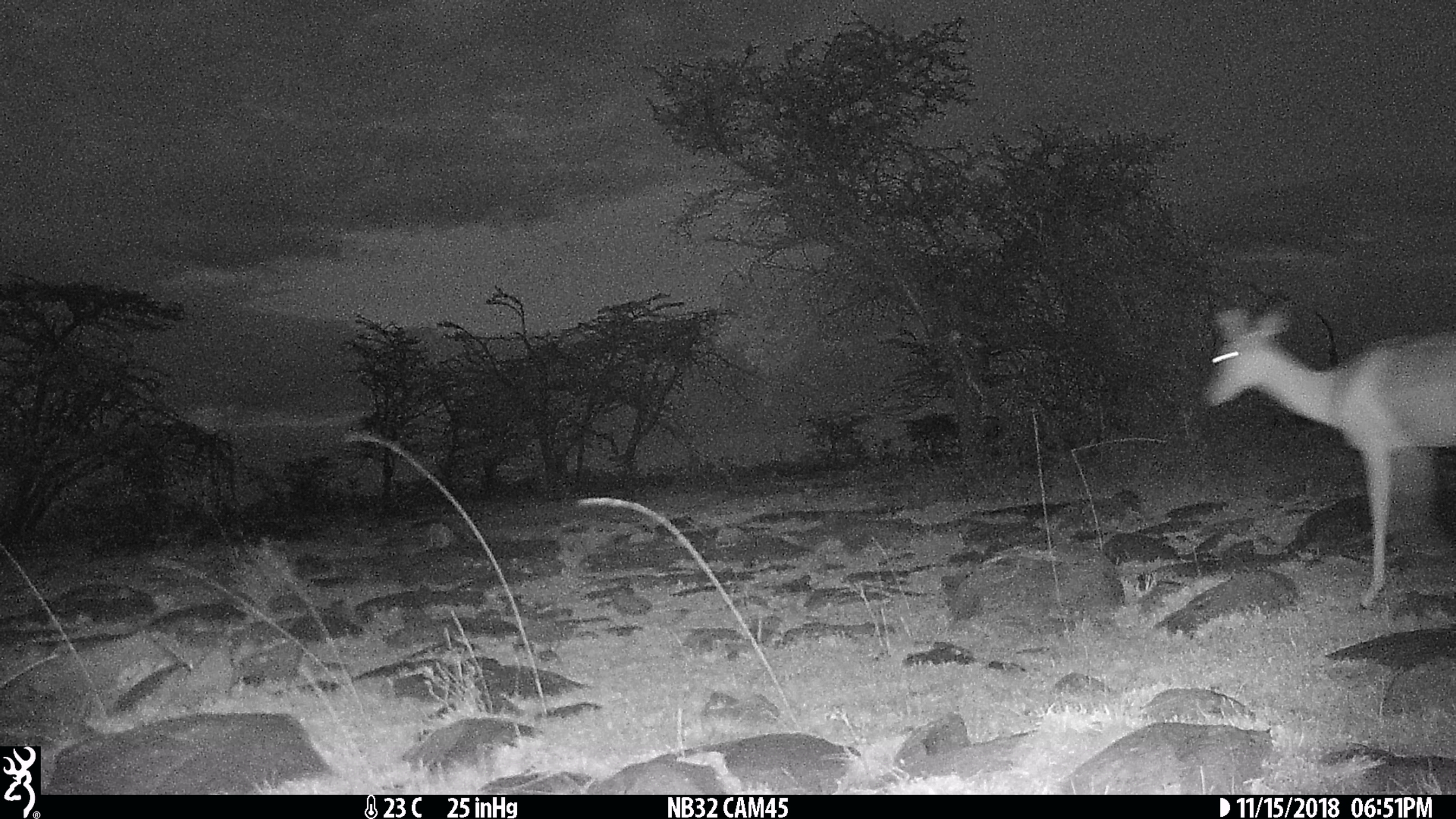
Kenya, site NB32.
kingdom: Animalia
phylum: Chordata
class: Mammalia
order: Artiodactyla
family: Bovidae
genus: Aepyceros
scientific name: Aepyceros melampus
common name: impala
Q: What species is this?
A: Impala (Aepyceros melampus).